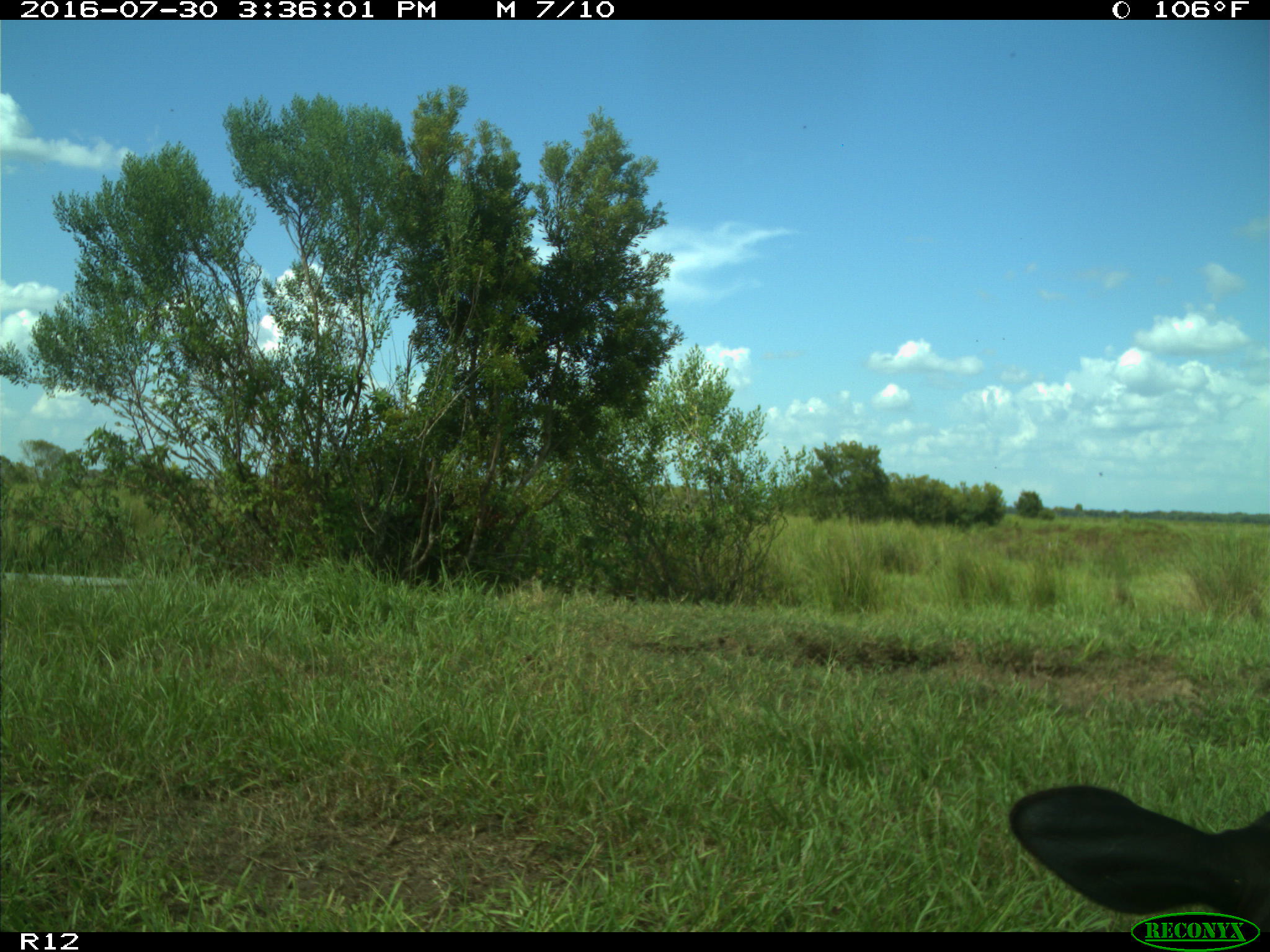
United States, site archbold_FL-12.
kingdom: Animalia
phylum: Chordata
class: Mammalia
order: Artiodactyla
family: Bovidae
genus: Bos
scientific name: Bos taurus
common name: domestic cow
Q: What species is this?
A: Bos taurus (domestic cow).